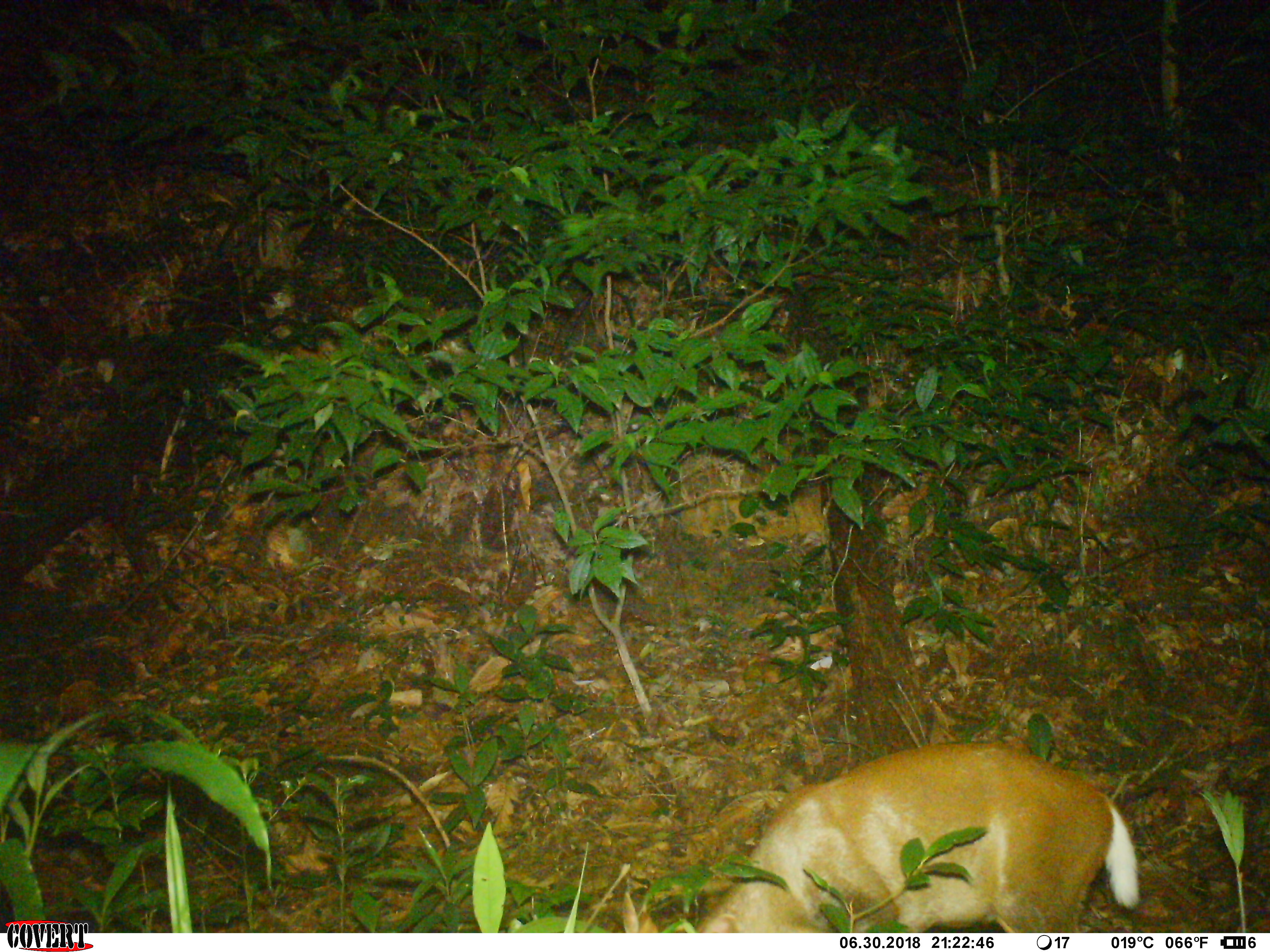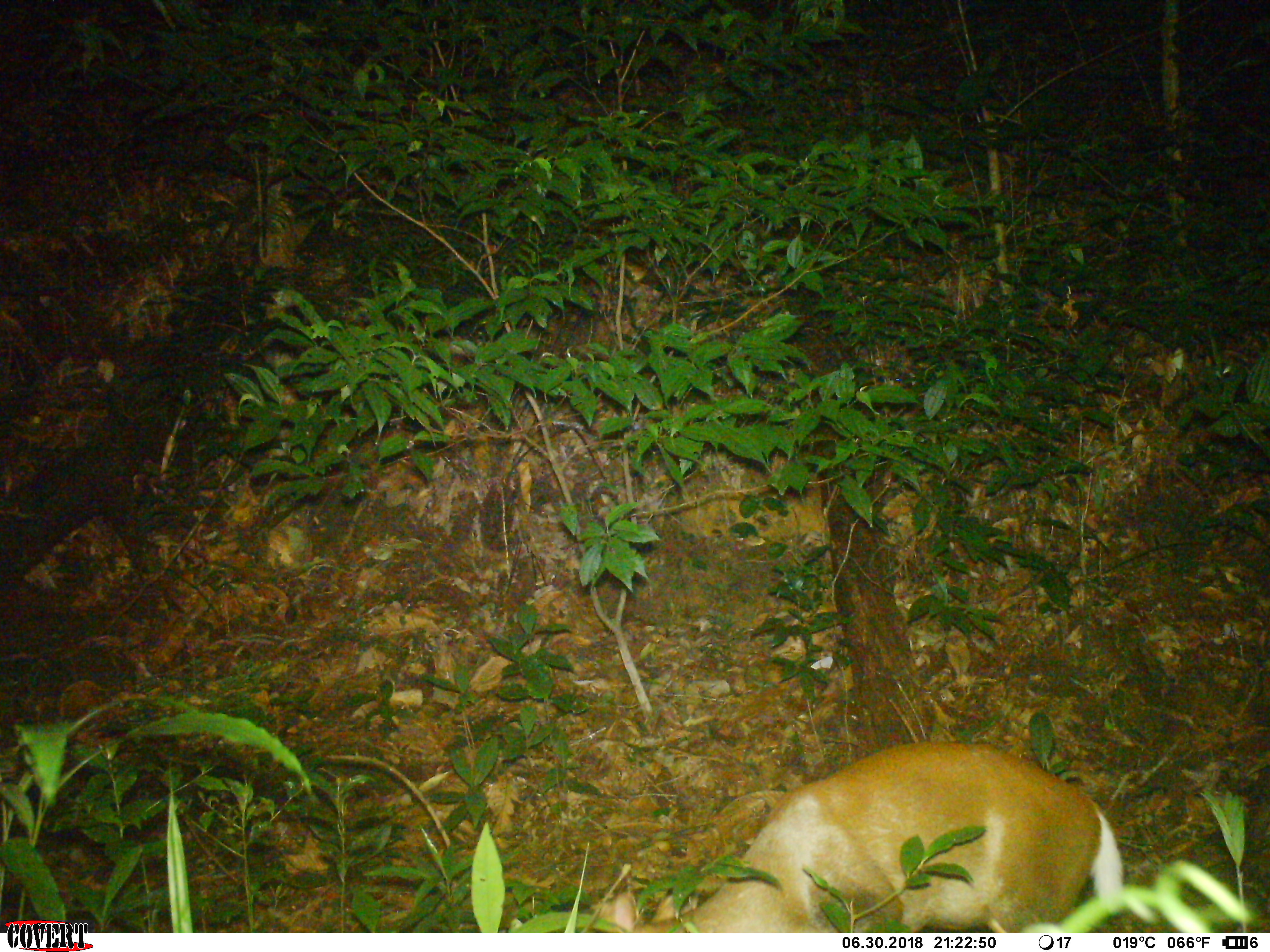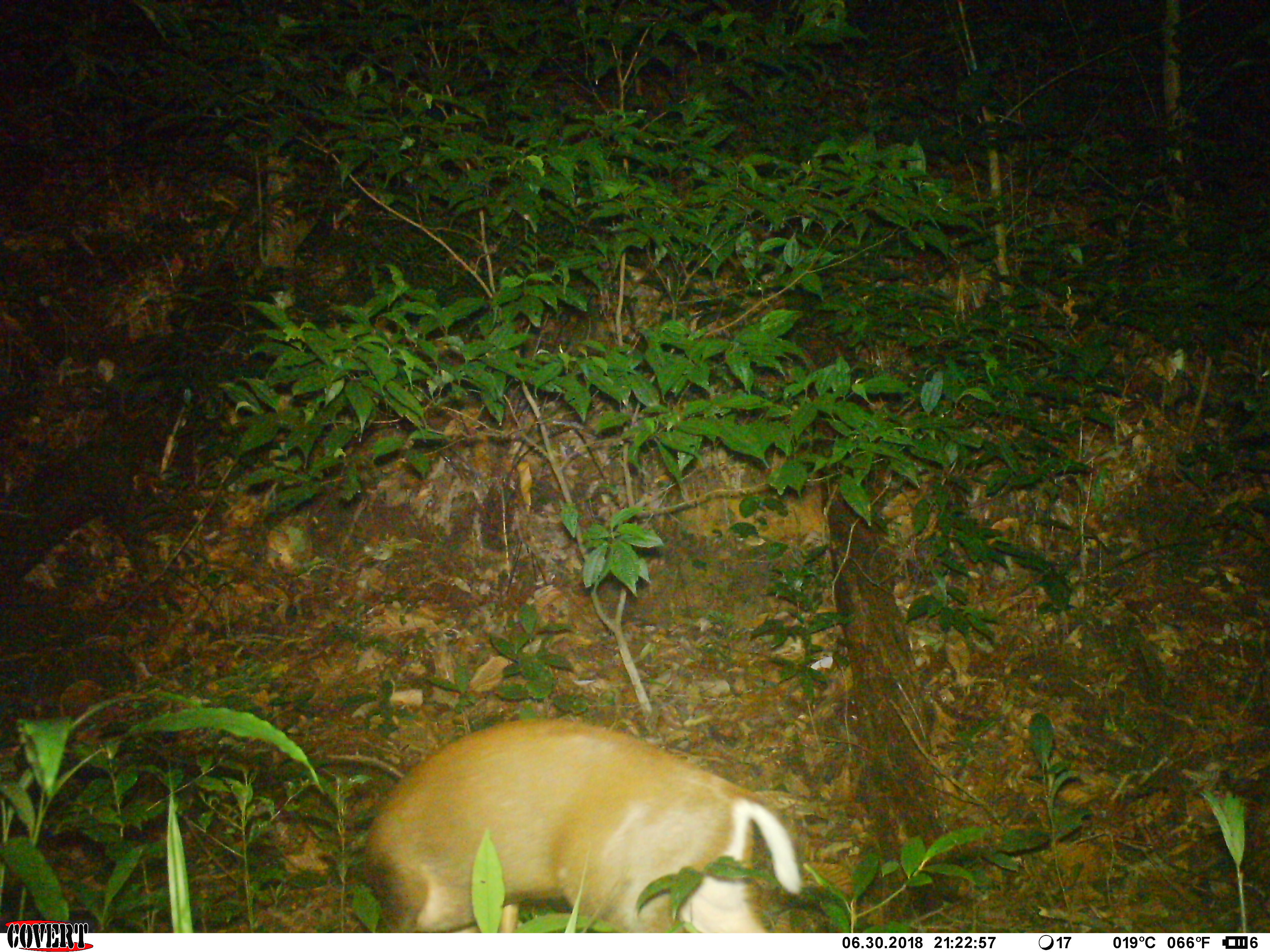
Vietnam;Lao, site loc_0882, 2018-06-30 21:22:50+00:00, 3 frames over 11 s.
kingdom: Animalia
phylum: Chordata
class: Mammalia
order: Artiodactyla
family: Cervidae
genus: Muntiacus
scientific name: Muntiacus rooseveltorum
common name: roosevelt's muntjac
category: roosevelts muntjac group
Roosevelts muntjac group (roosevelt's muntjac) (Muntiacus rooseveltorum). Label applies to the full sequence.